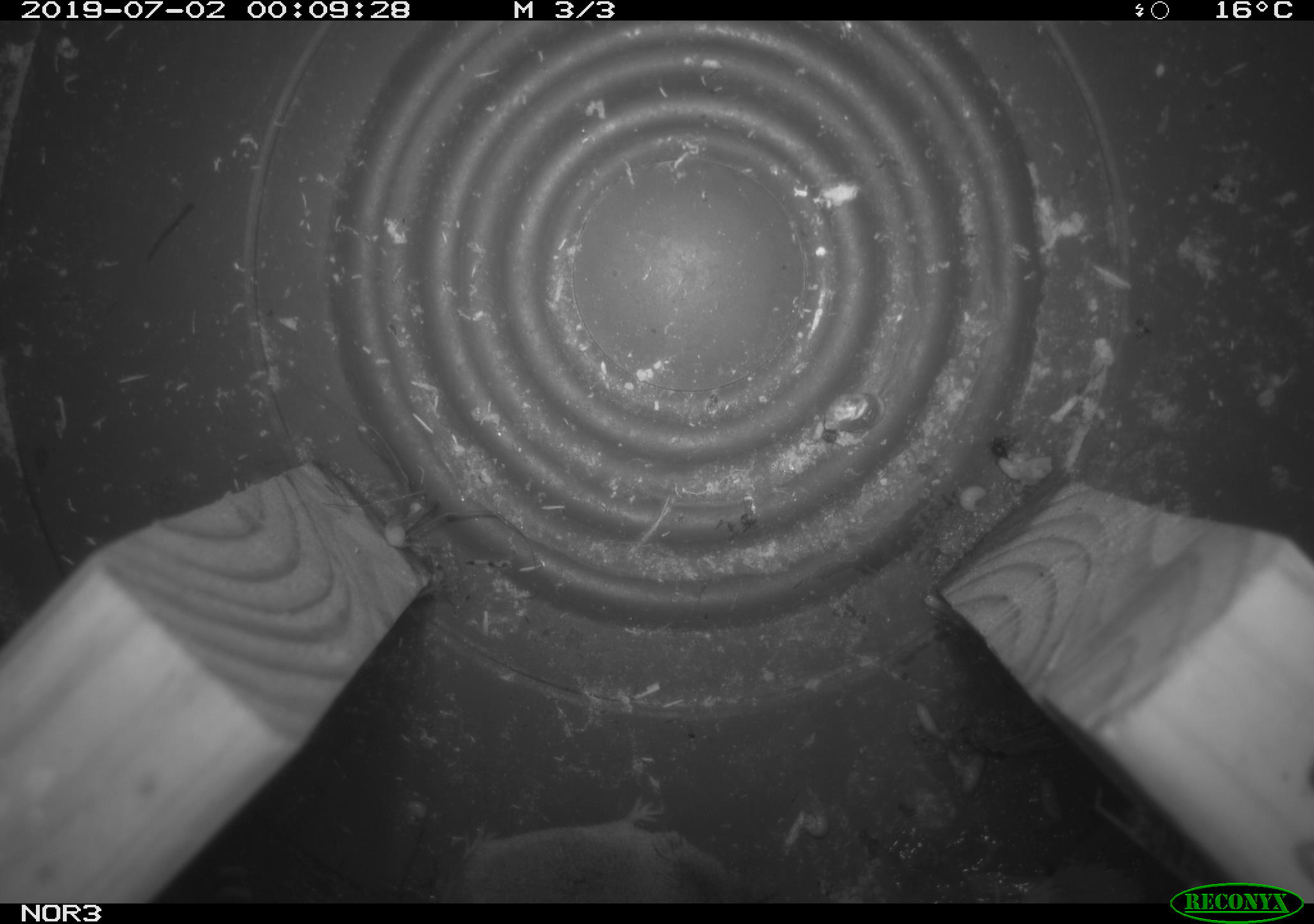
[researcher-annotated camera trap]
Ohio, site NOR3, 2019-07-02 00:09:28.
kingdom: Animalia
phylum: Chordata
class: Mammalia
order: Eulipotyphla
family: Soricidae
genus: Sorex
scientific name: Sorex cinereus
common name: masked shrew